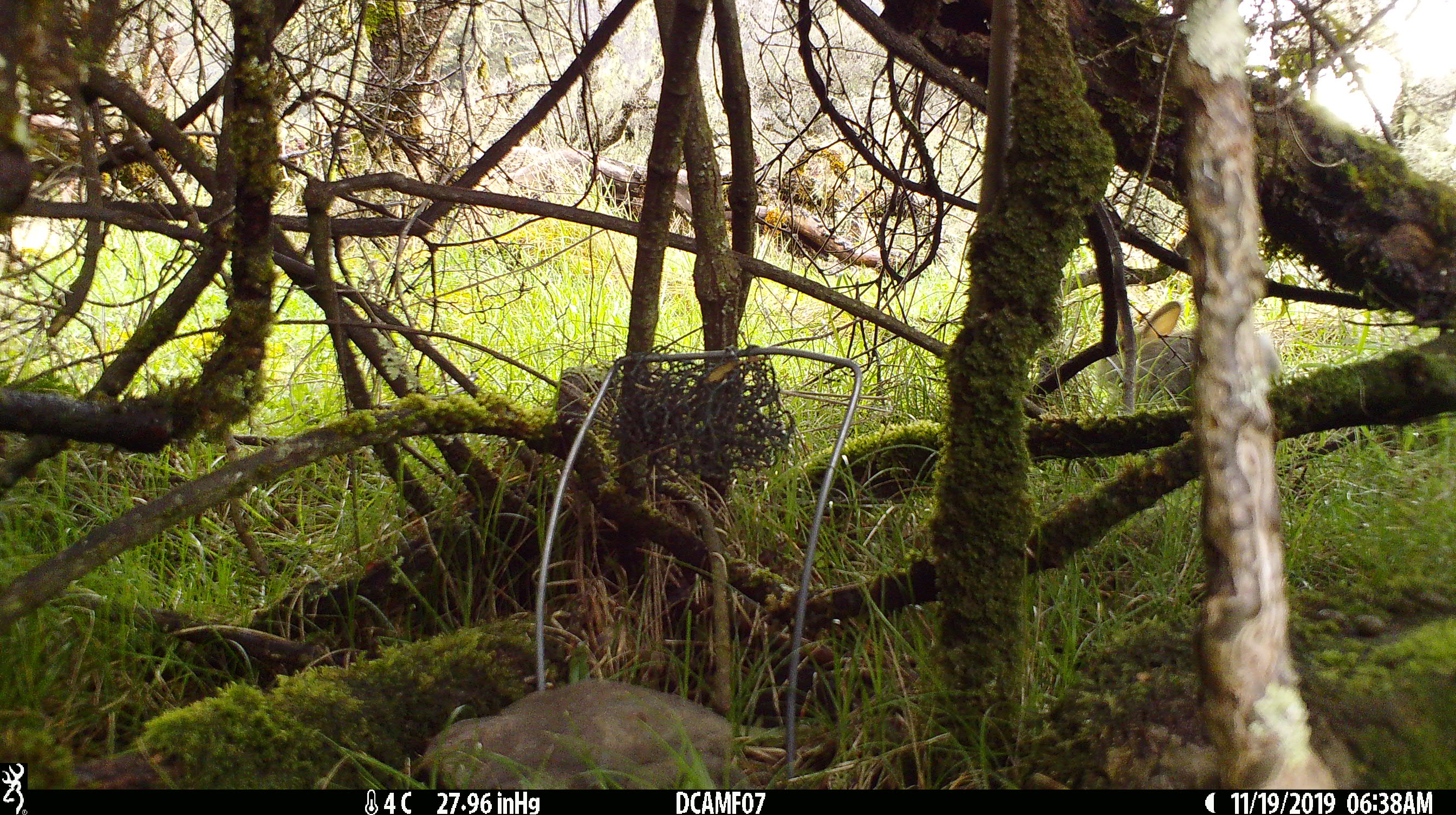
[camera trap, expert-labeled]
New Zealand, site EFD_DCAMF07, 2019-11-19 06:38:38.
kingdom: Animalia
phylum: Chordata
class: Mammalia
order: Lagomorpha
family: Leporidae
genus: Oryctolagus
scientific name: Oryctolagus cuniculus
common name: european rabbit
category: rabbit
Rabbit (european rabbit) (Oryctolagus cuniculus).